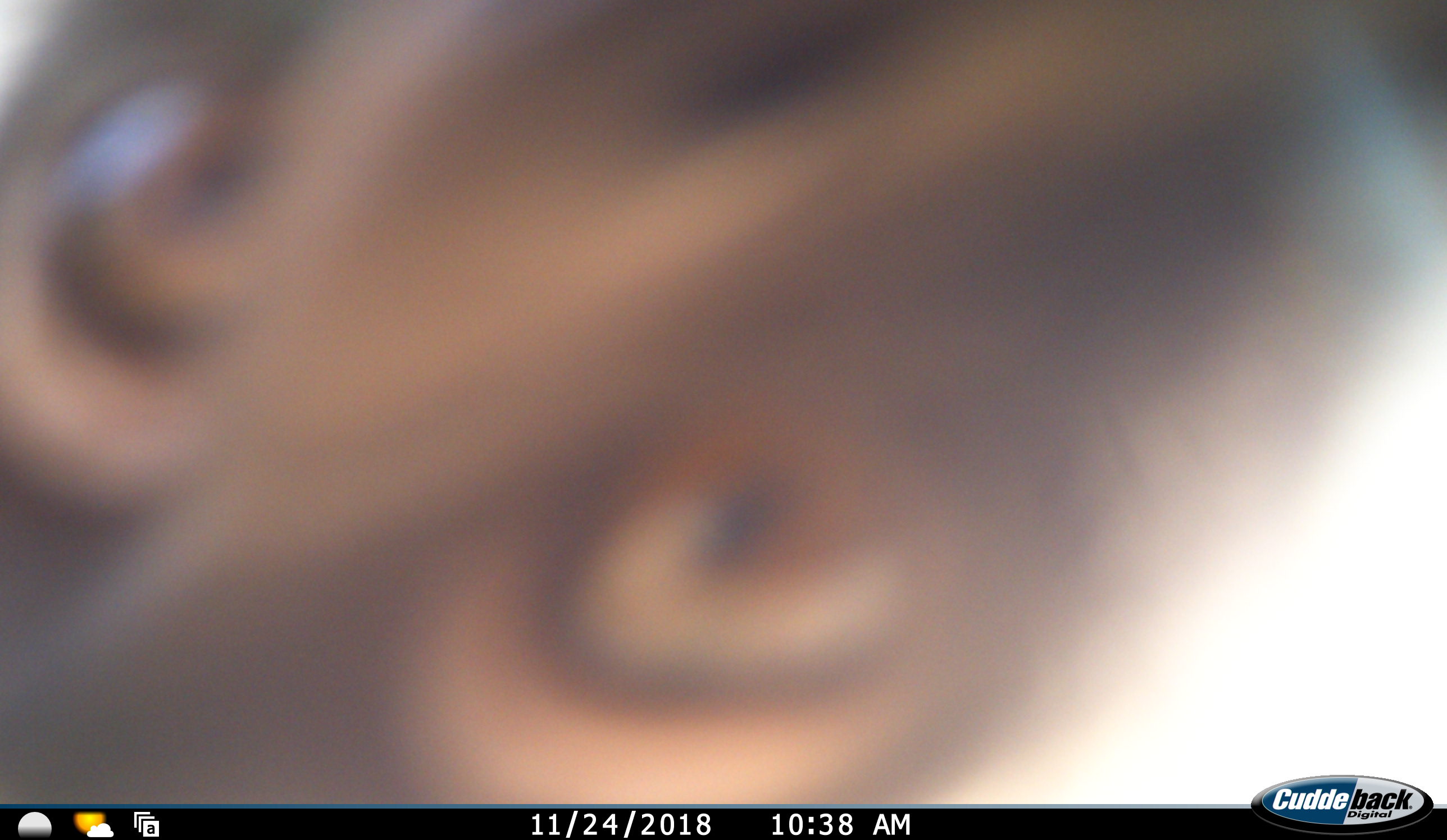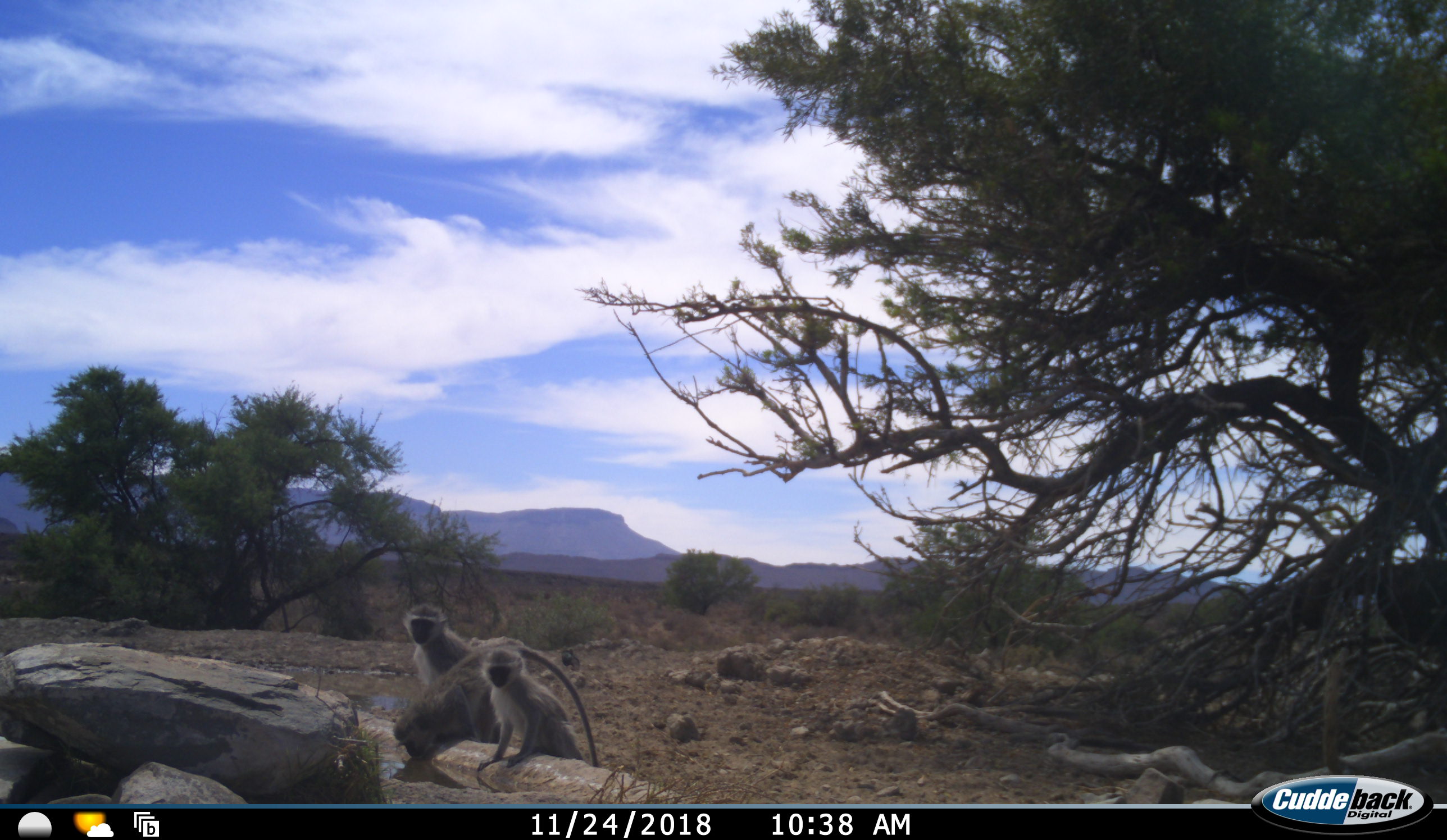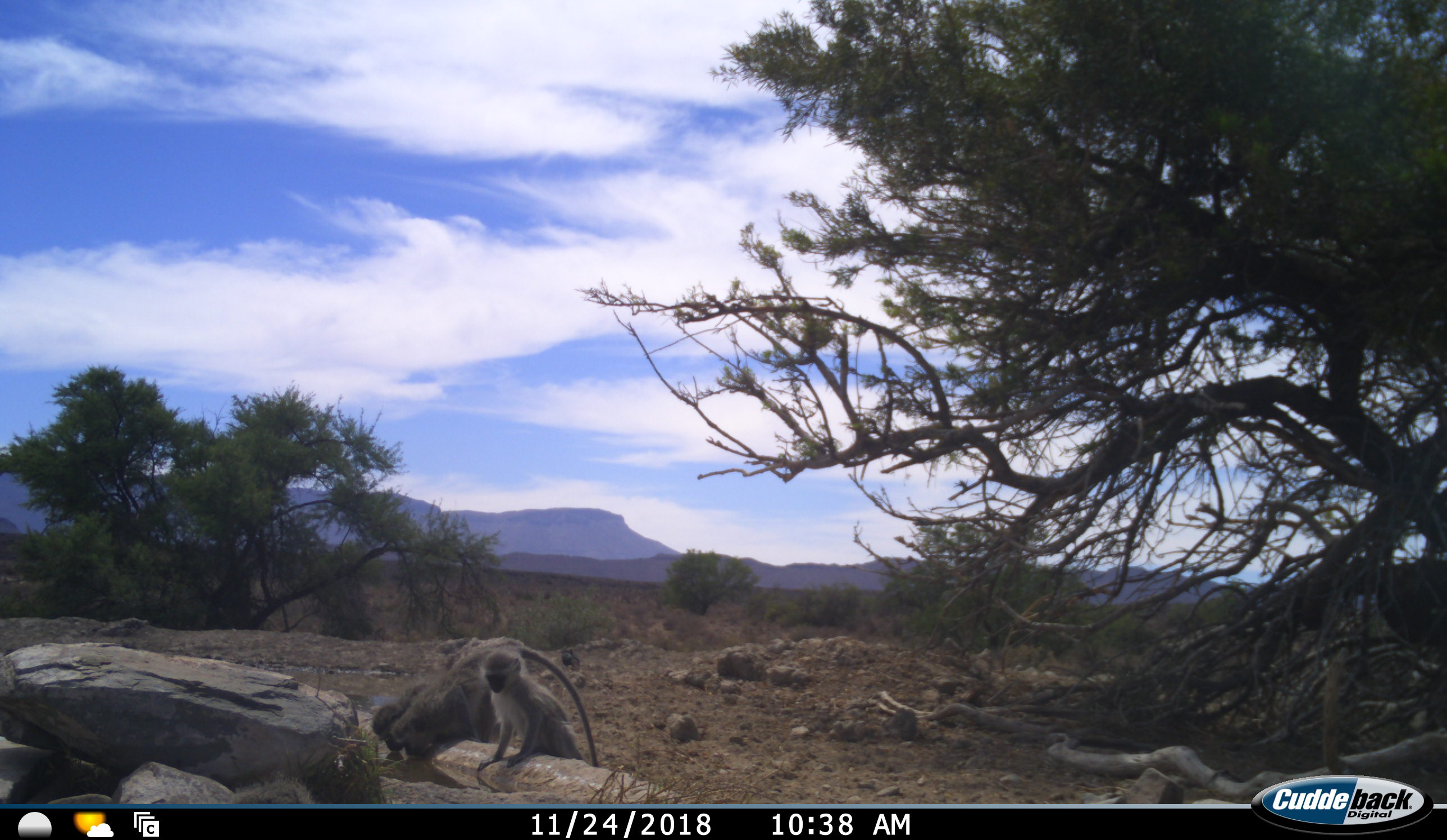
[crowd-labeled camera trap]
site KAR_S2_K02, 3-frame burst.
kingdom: Animalia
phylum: Chordata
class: Mammalia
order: Primates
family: Cercopithecidae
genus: Chlorocebus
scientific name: Chlorocebus pygerythrus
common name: vervet monkey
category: monkeyvervet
Monkeyvervet (vervet monkey) (Chlorocebus pygerythrus), count 4. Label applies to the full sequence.